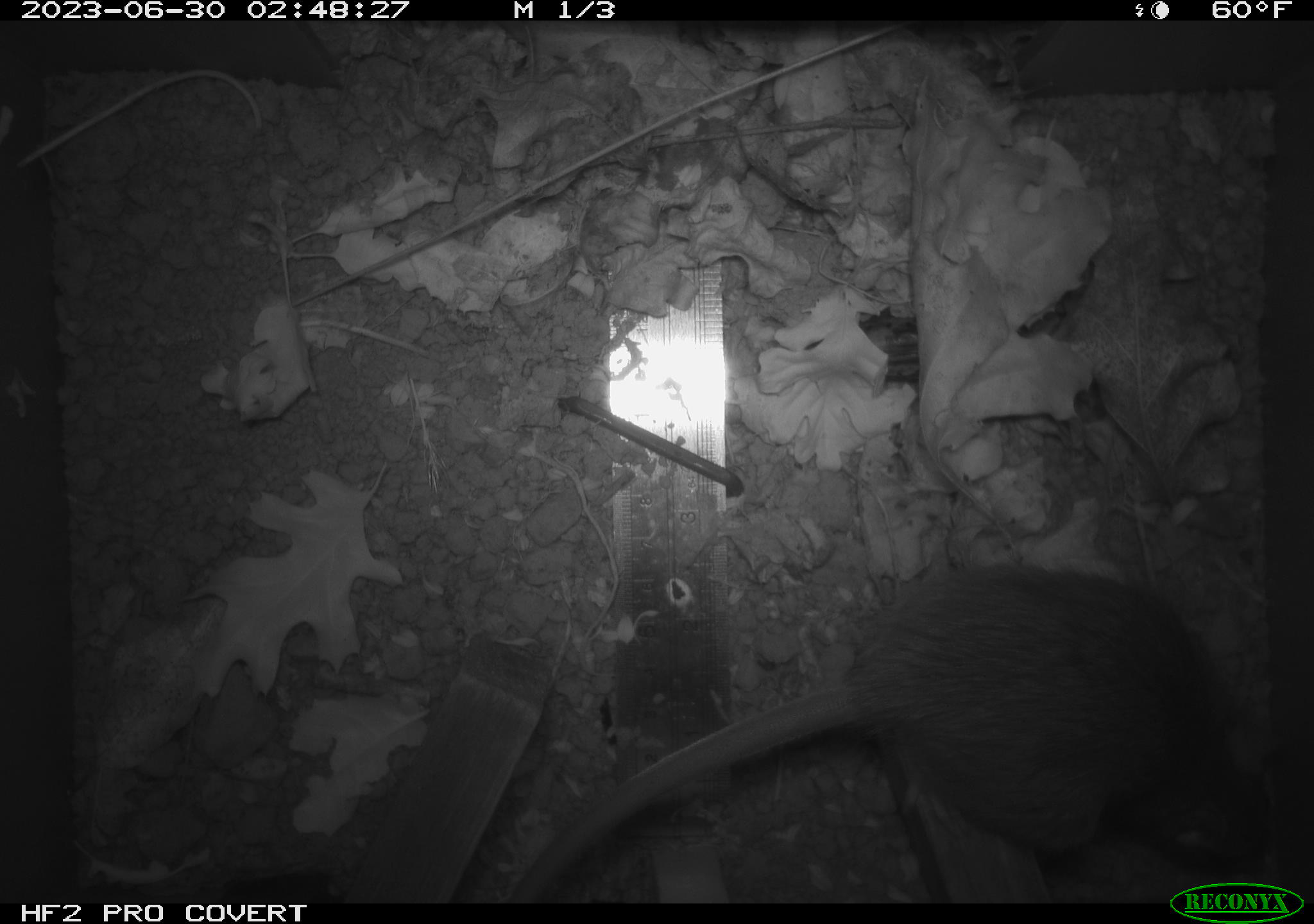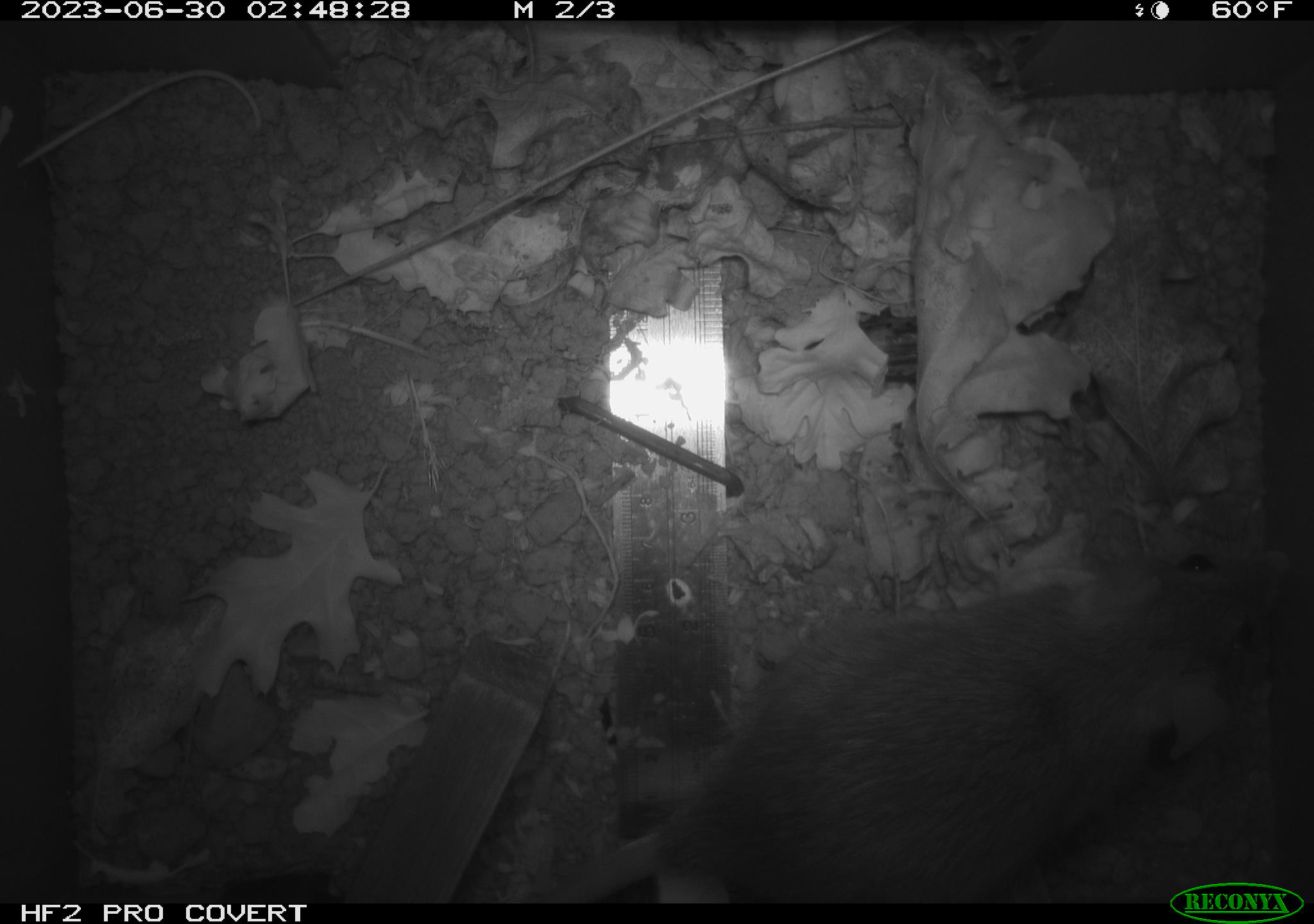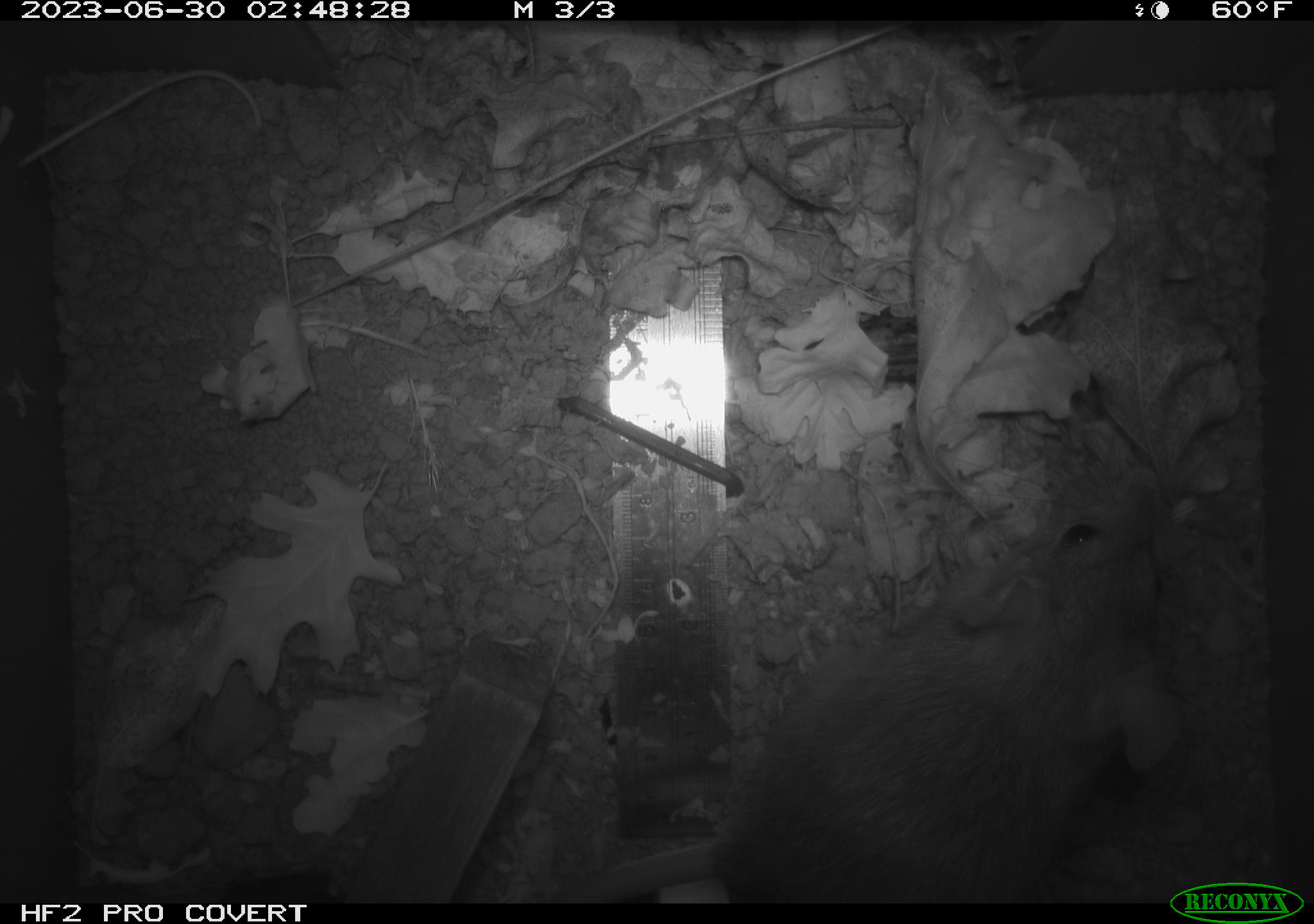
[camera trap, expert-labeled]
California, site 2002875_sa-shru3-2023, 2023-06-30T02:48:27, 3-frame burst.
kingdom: Animalia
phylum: Chordata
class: Mammalia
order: Rodentia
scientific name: Rodentia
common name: mouse species